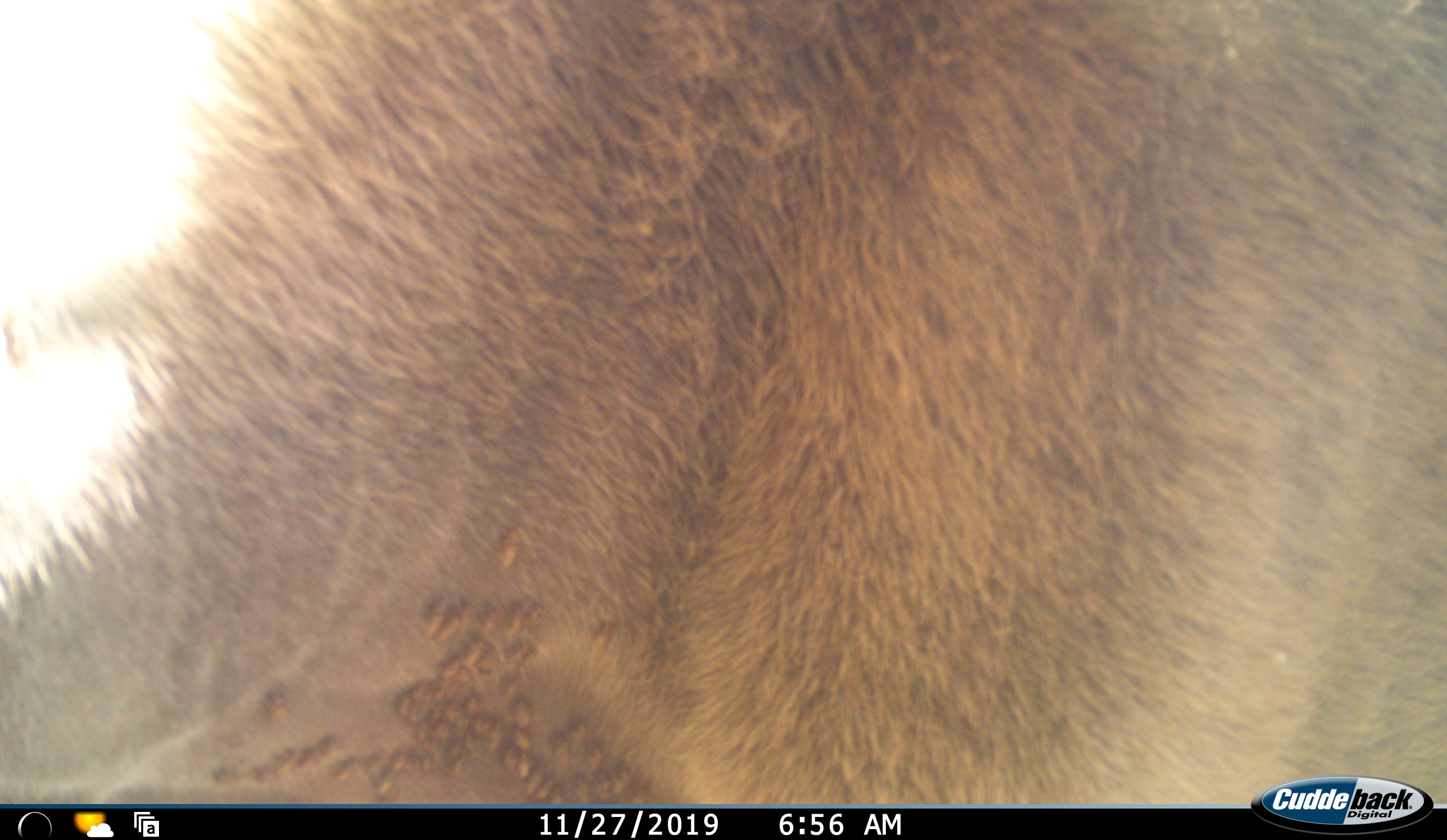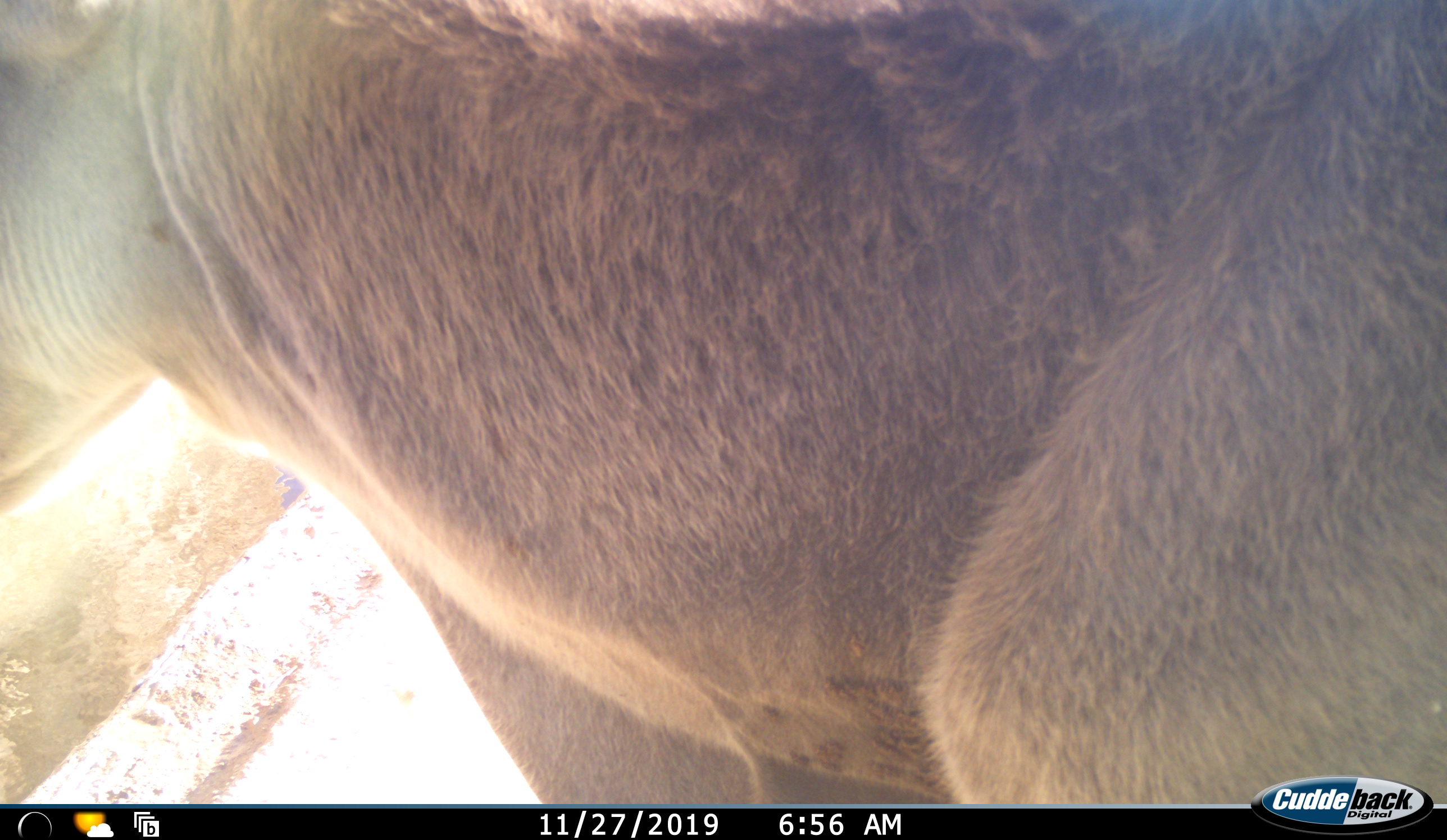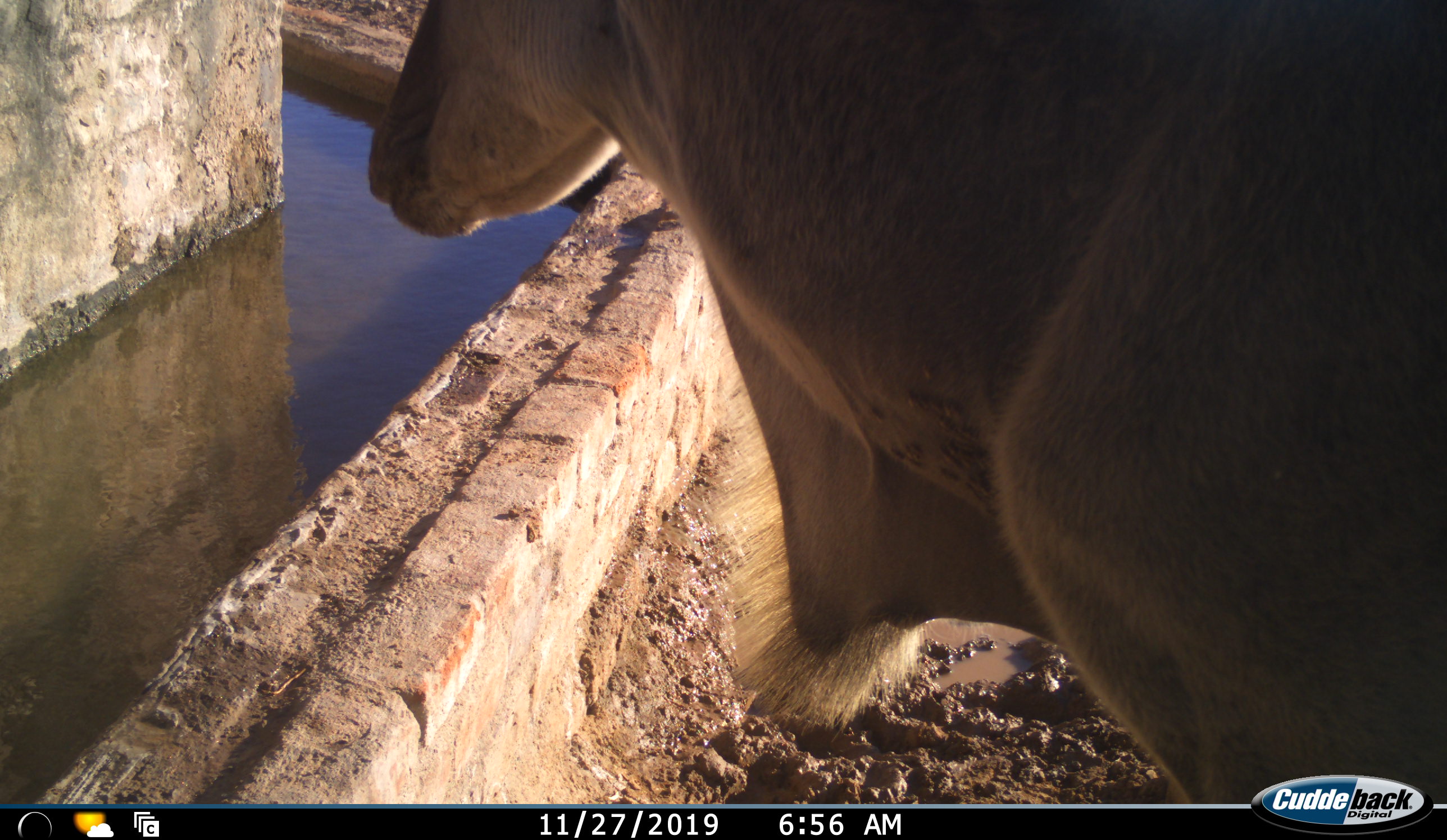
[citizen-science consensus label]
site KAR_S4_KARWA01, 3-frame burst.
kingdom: Animalia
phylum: Chordata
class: Mammalia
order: Artiodactyla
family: Bovidae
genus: Tragelaphus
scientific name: Tragelaphus oryx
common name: eland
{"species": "eland (Tragelaphus oryx)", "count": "1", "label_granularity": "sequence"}